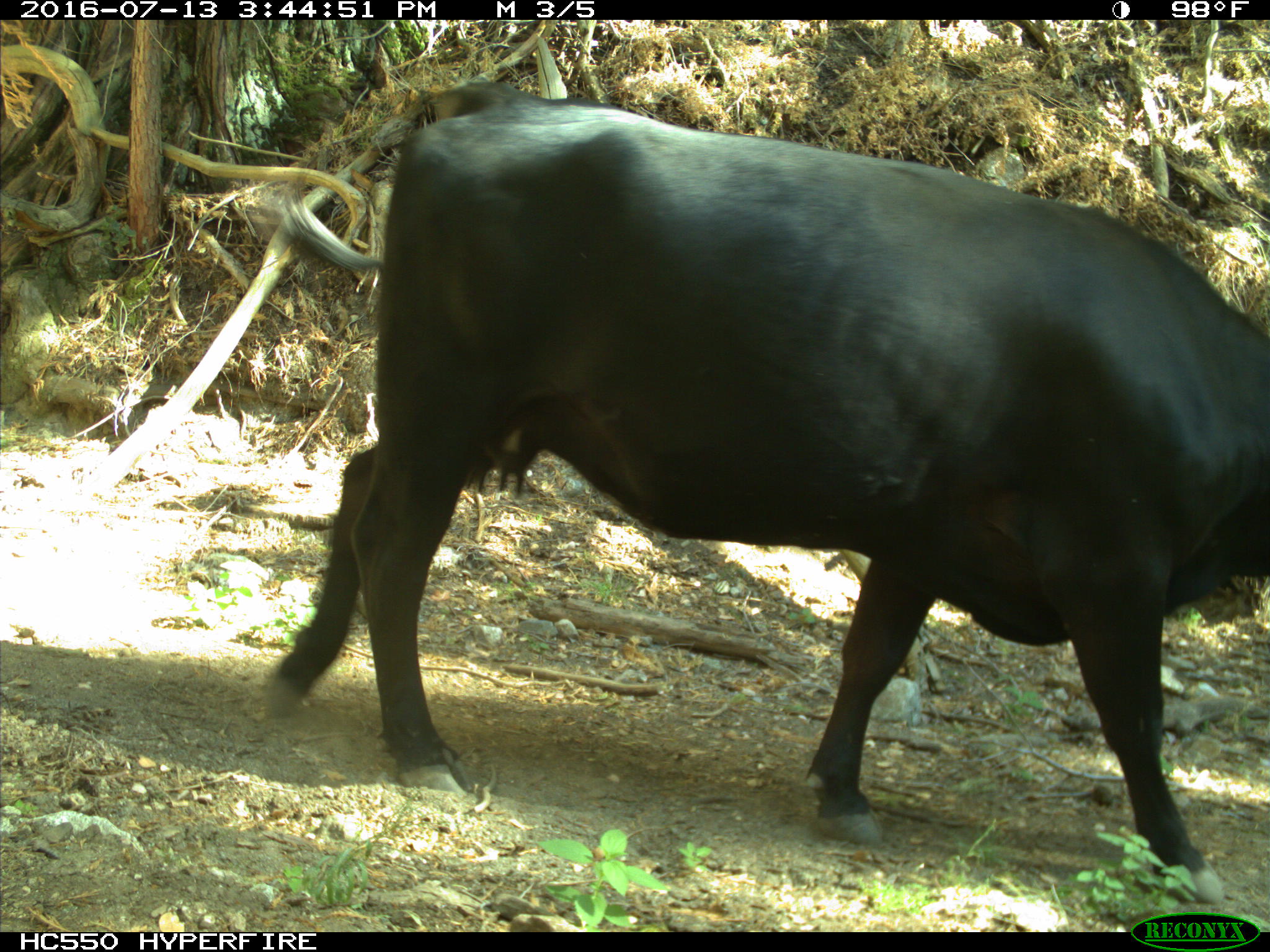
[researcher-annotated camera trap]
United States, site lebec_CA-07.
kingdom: Animalia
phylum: Chordata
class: Mammalia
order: Artiodactyla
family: Bovidae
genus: Bos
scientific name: Bos taurus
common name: domestic cow